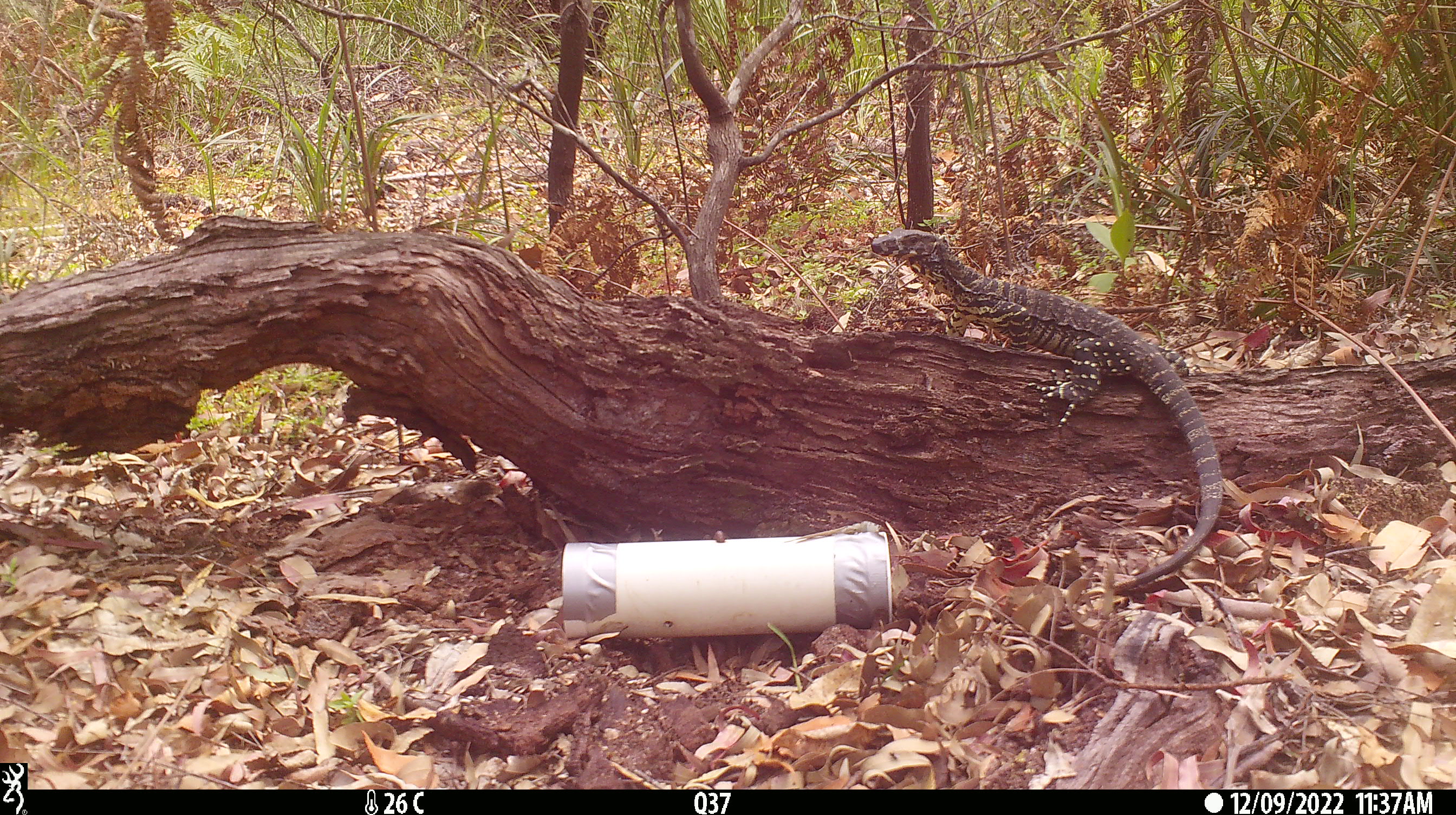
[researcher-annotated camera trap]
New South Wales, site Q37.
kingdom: Animalia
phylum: Chordata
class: Reptilia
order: Squamata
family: Varanidae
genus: Varanus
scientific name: Varanus varius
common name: lace monitor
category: goanna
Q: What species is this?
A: Goanna (lace monitor) (Varanus varius).